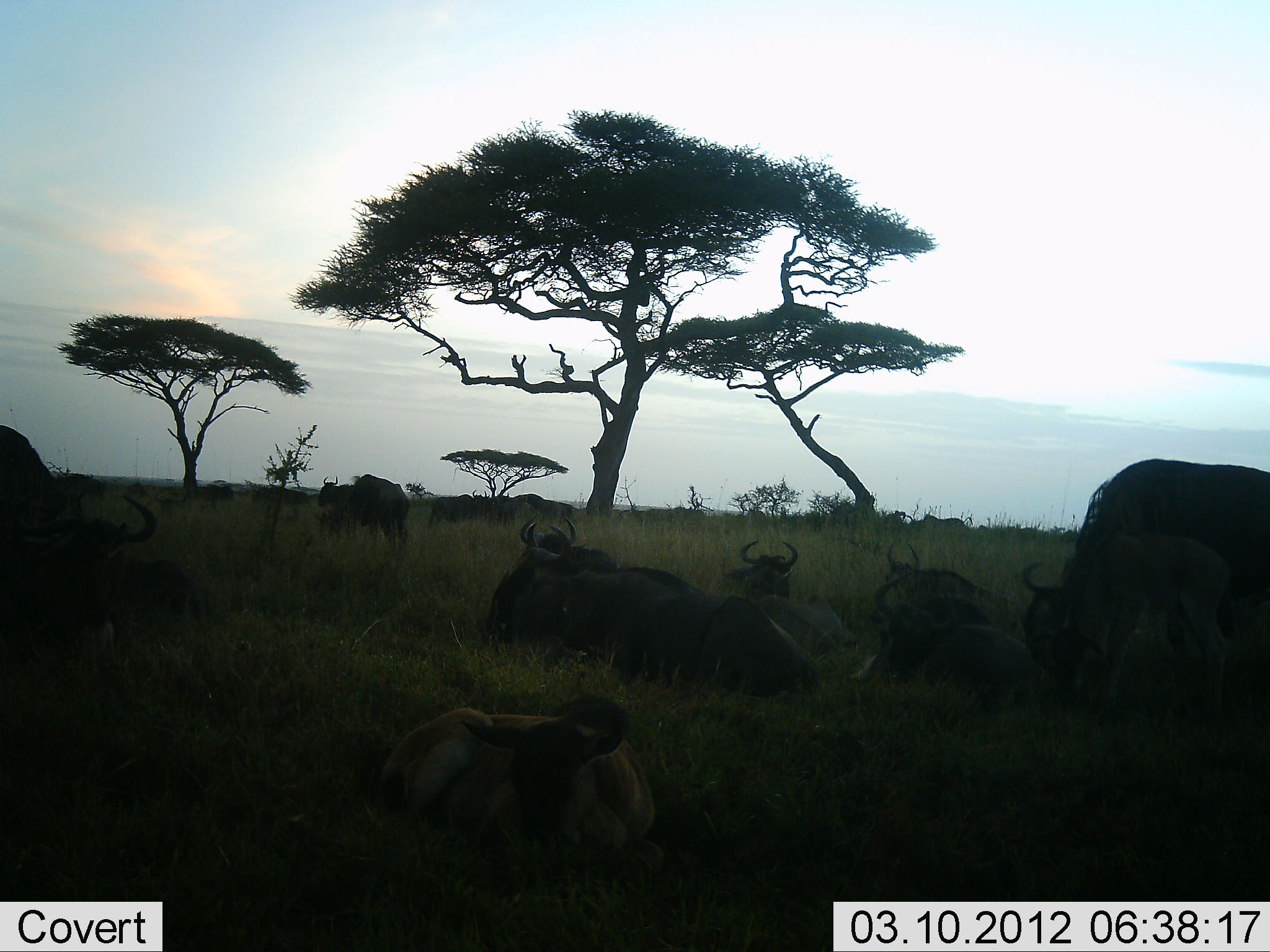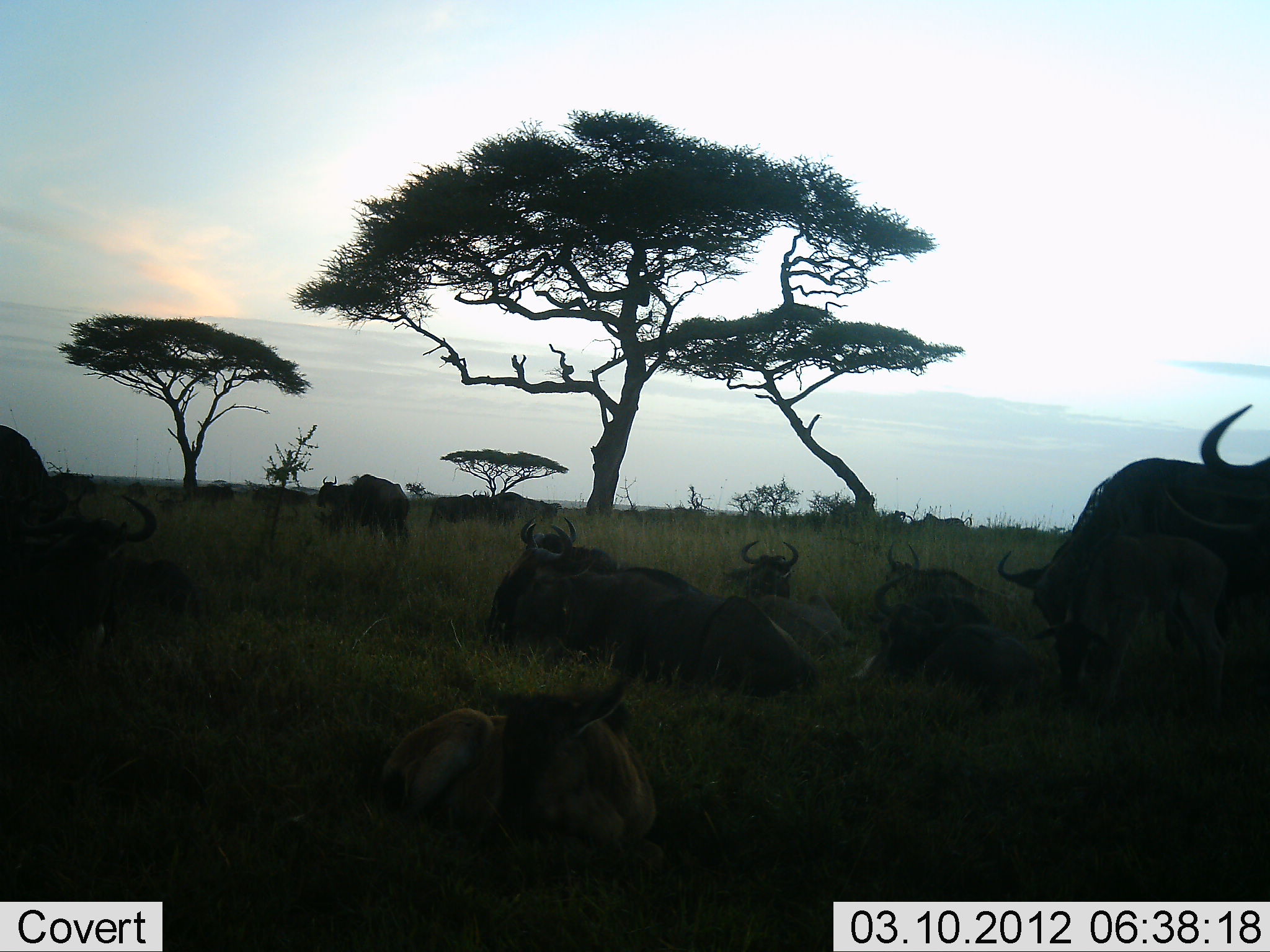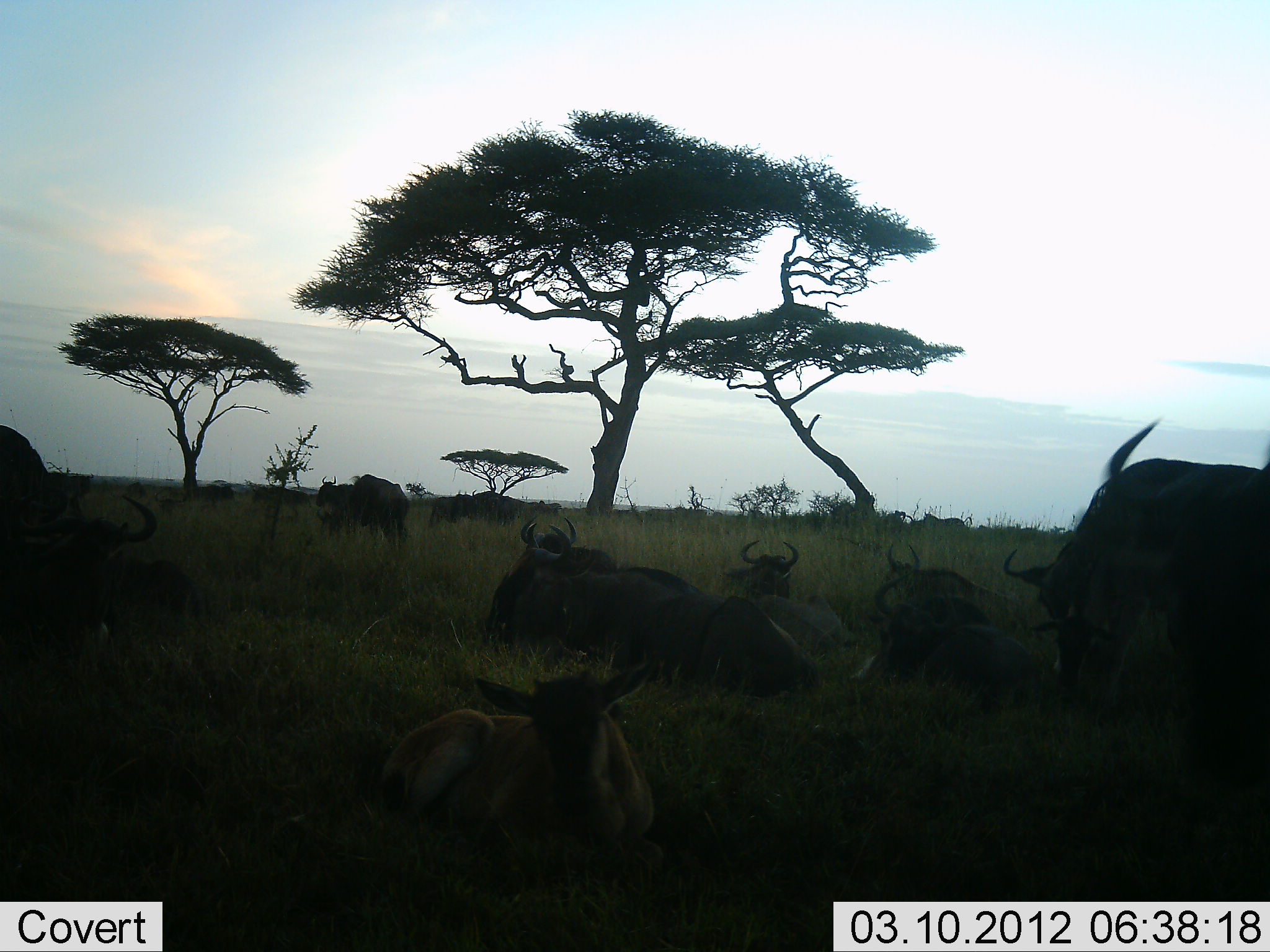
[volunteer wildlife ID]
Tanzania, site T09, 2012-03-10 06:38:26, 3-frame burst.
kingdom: Animalia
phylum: Chordata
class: Mammalia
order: Artiodactyla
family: Bovidae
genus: Connochaetes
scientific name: Connochaetes taurinus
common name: blue wildebeest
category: wildebeest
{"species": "wildebeest (blue wildebeest) (Connochaetes taurinus)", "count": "11-50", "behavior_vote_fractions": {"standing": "59%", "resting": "100%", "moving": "12%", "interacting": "0%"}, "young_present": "41%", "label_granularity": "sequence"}